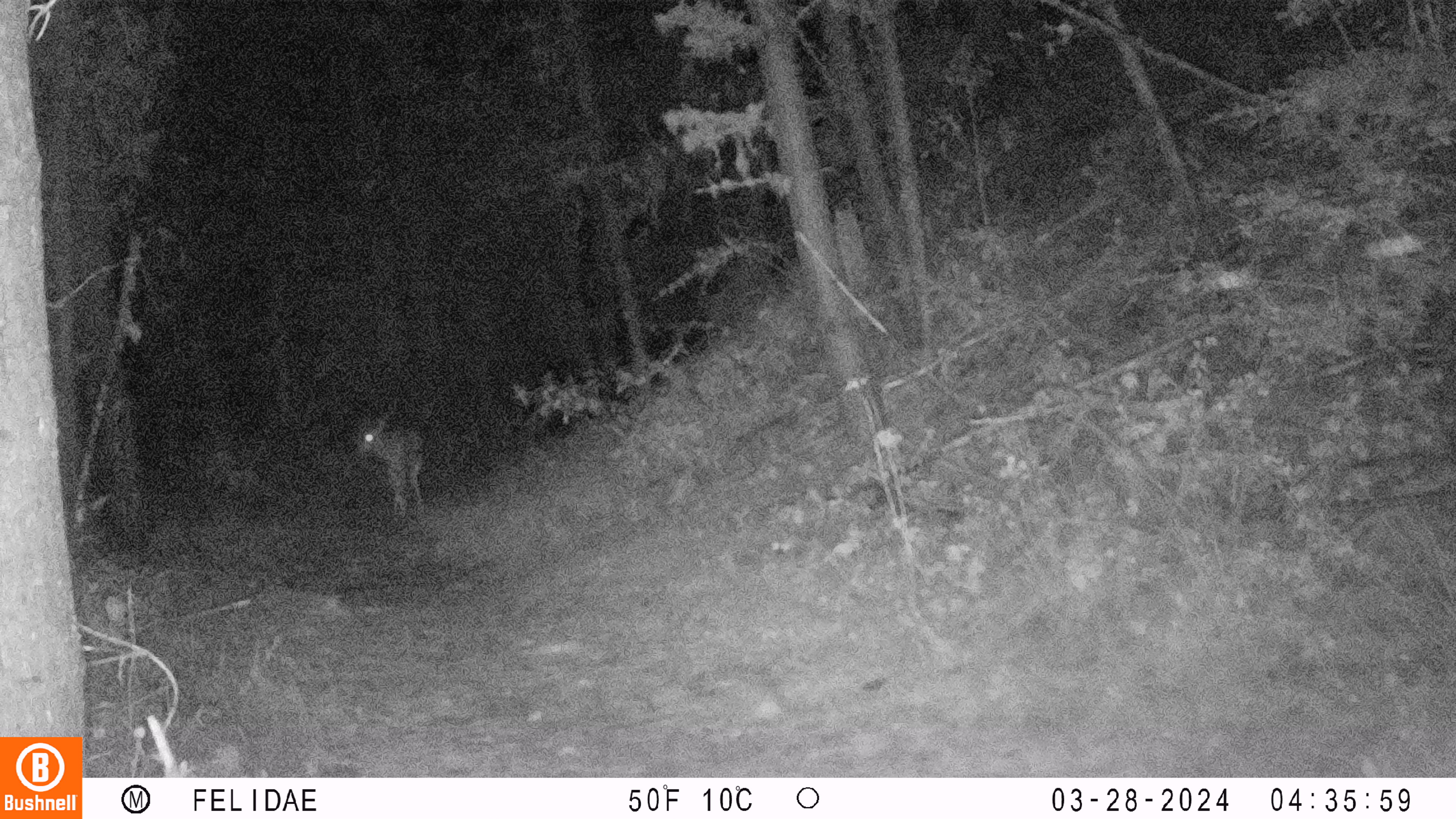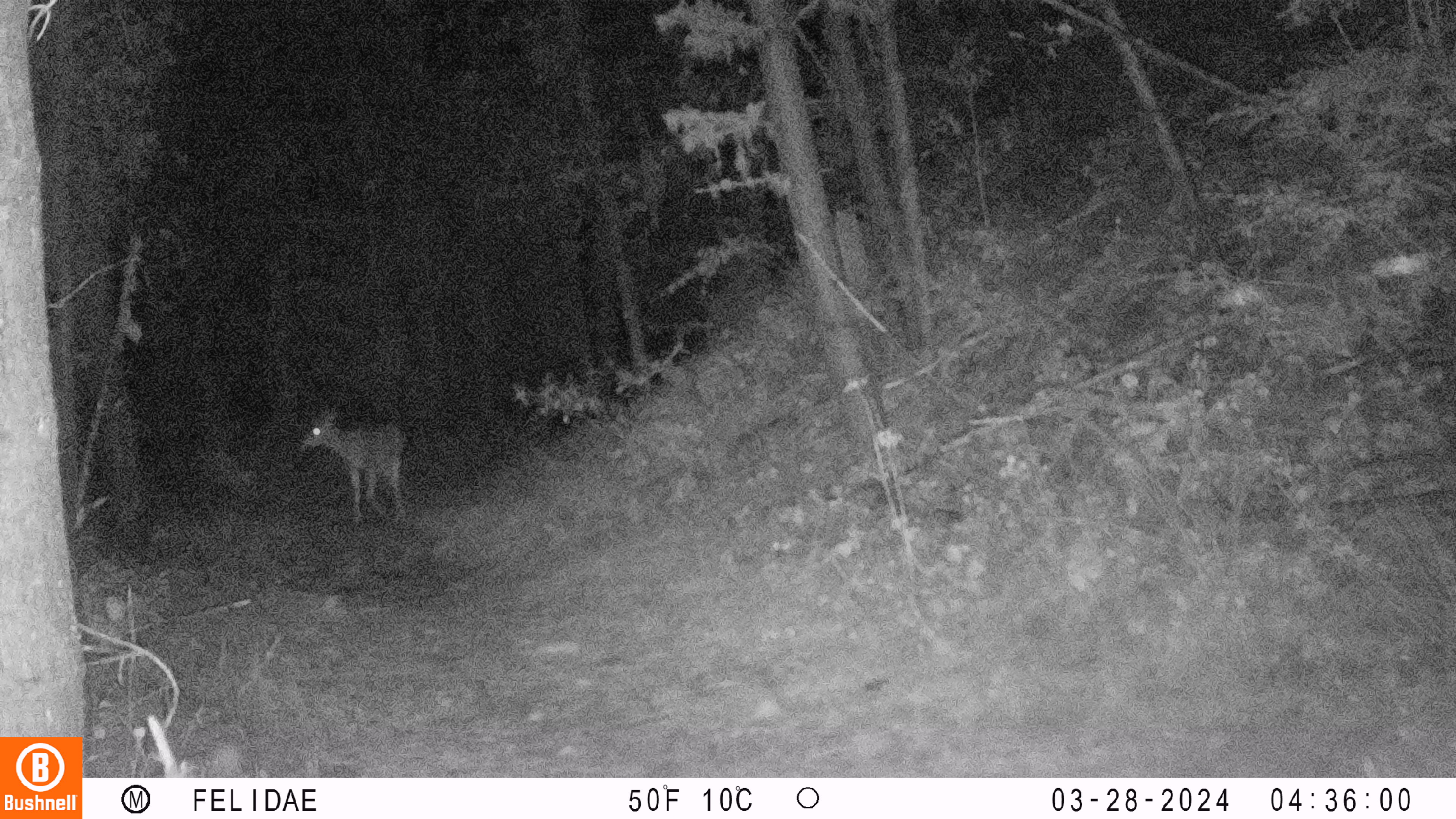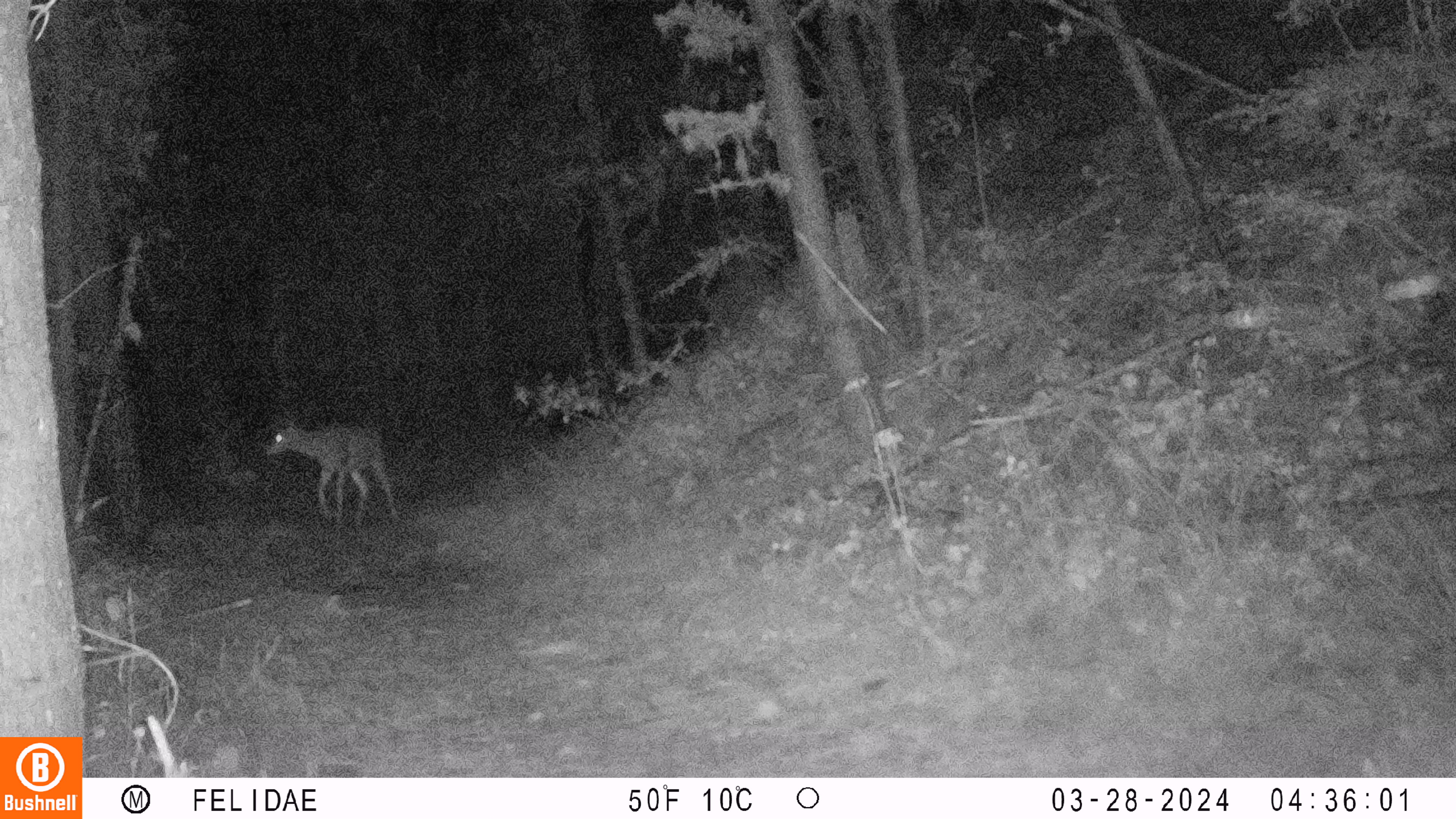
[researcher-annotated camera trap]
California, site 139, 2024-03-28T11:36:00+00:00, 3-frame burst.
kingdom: Animalia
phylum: Chordata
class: Mammalia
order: Artiodactyla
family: Cervidae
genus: Odocoileus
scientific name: Odocoileus hemionus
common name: mule deer